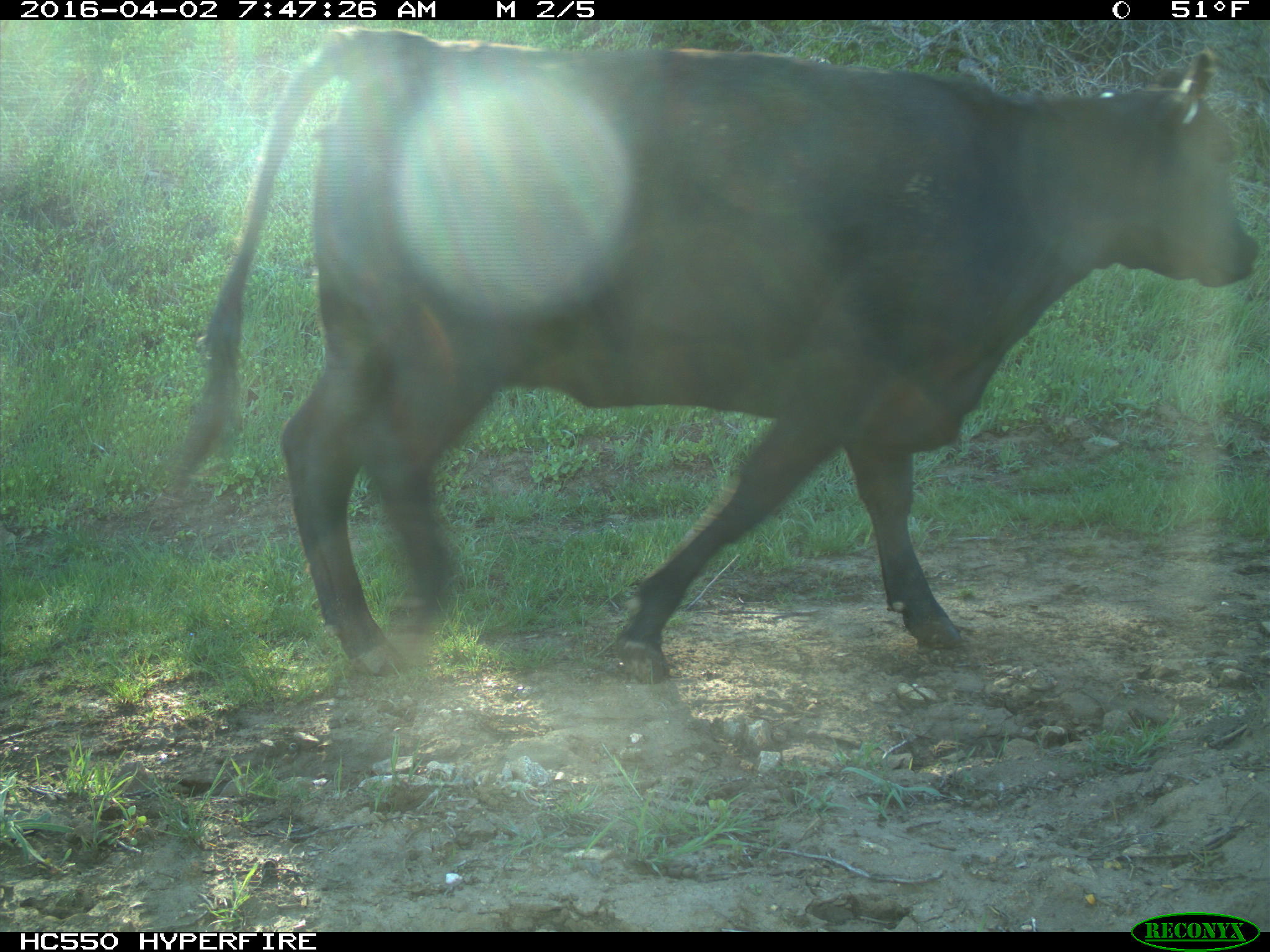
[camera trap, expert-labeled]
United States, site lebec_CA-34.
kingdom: Animalia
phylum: Chordata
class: Mammalia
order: Artiodactyla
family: Bovidae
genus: Bos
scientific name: Bos taurus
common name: domestic cow